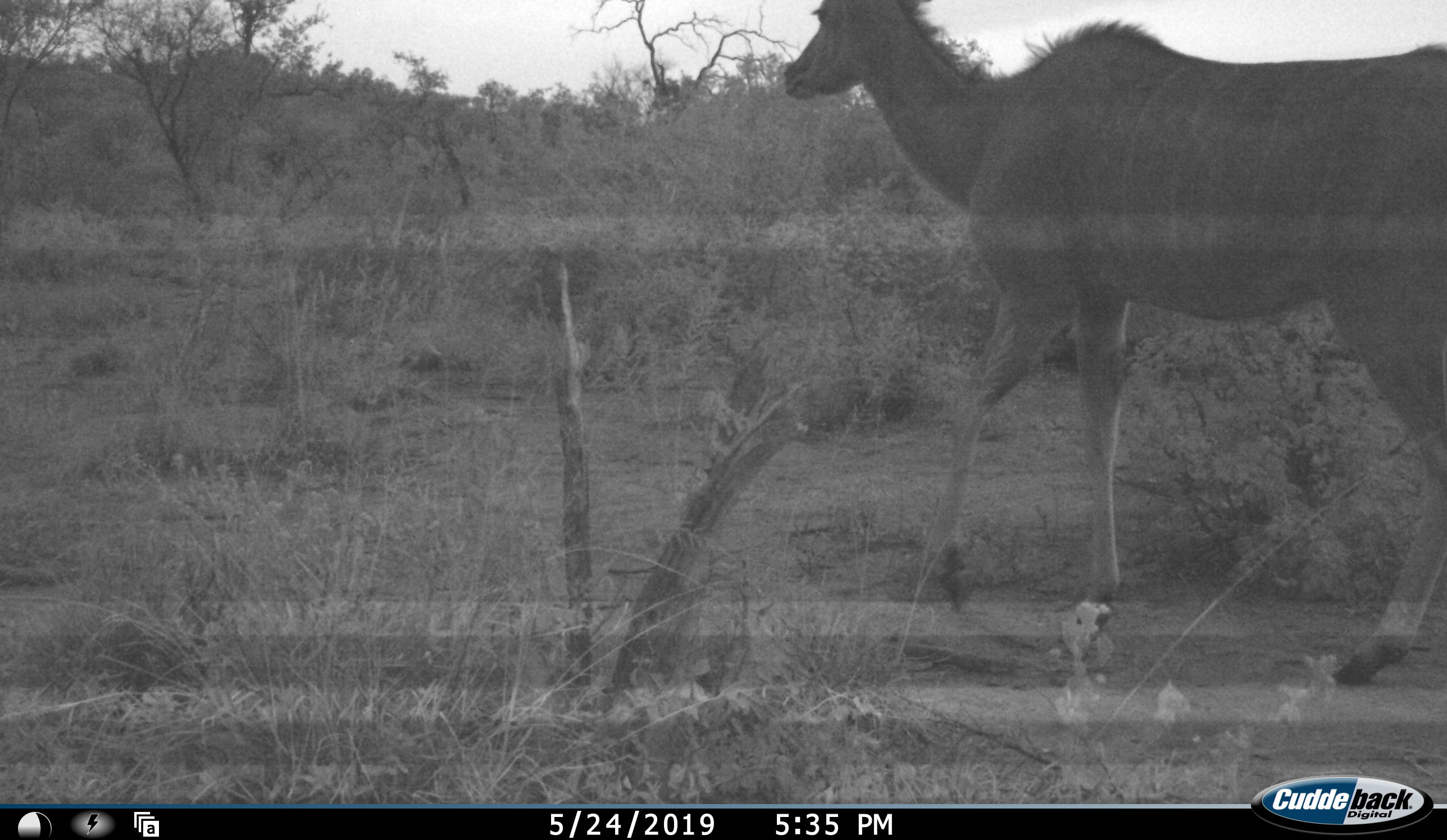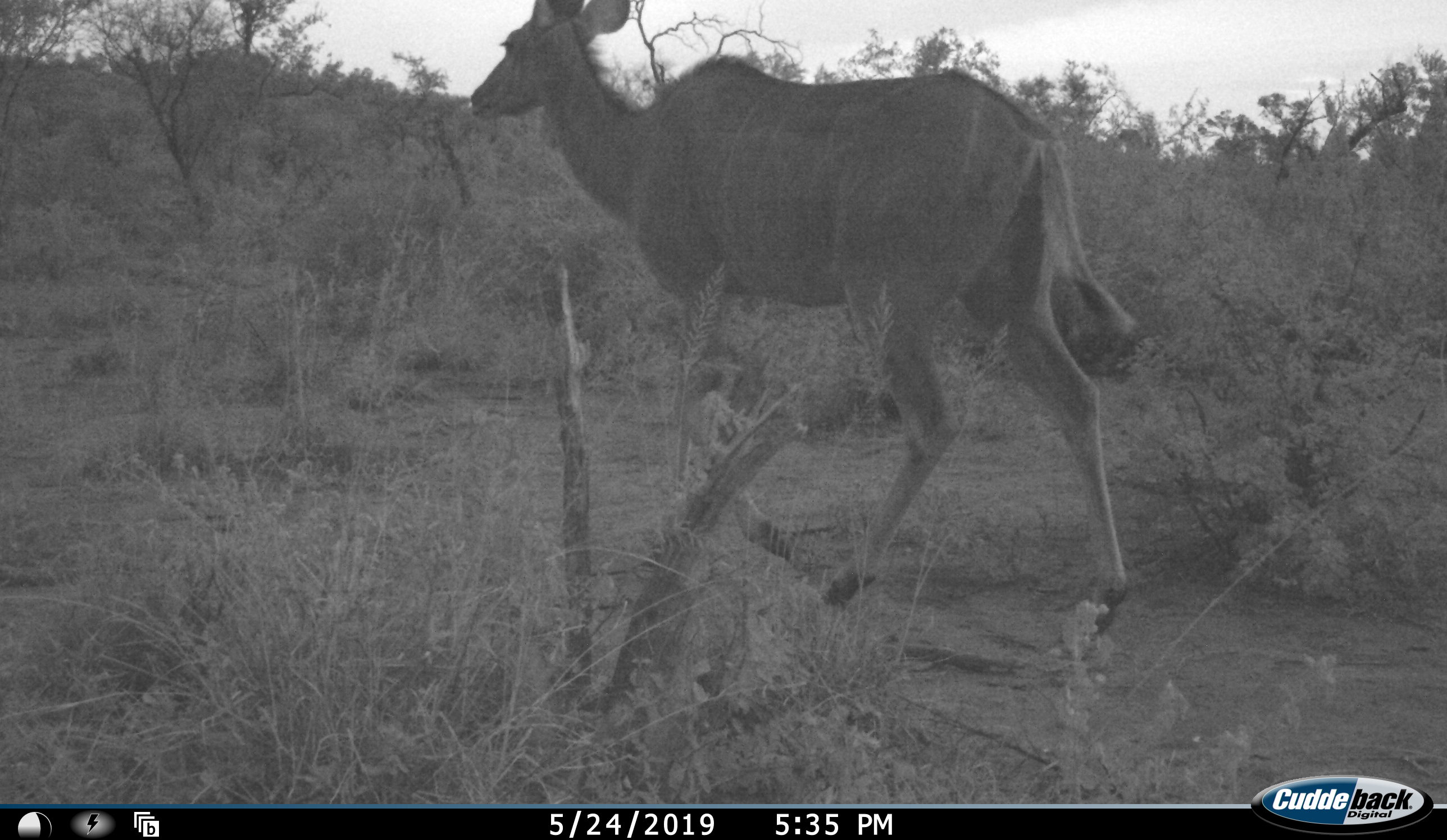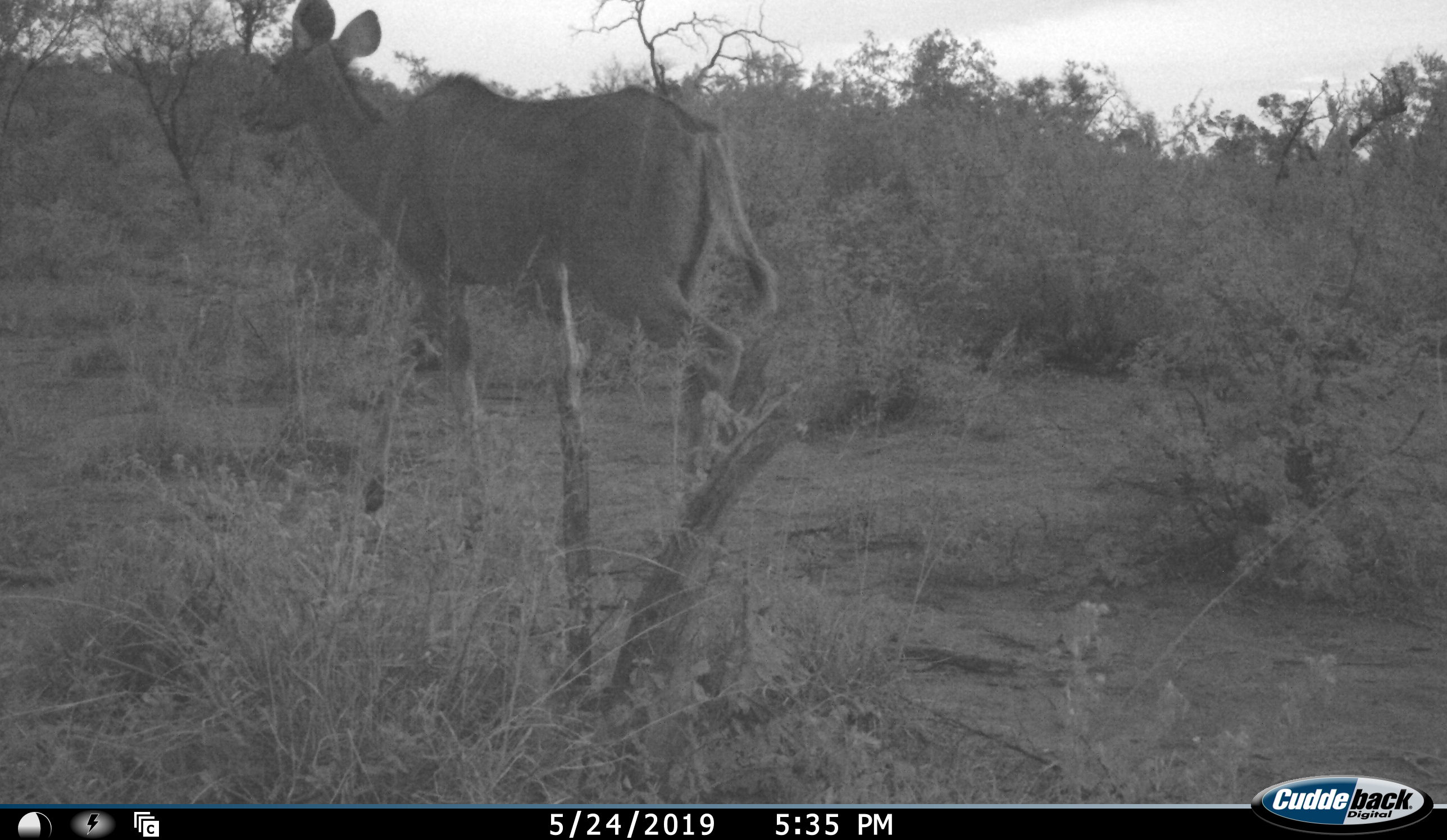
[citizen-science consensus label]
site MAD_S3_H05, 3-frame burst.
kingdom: Animalia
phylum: Chordata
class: Mammalia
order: Artiodactyla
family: Bovidae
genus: Tragelaphus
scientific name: Tragelaphus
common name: kudu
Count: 1.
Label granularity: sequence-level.